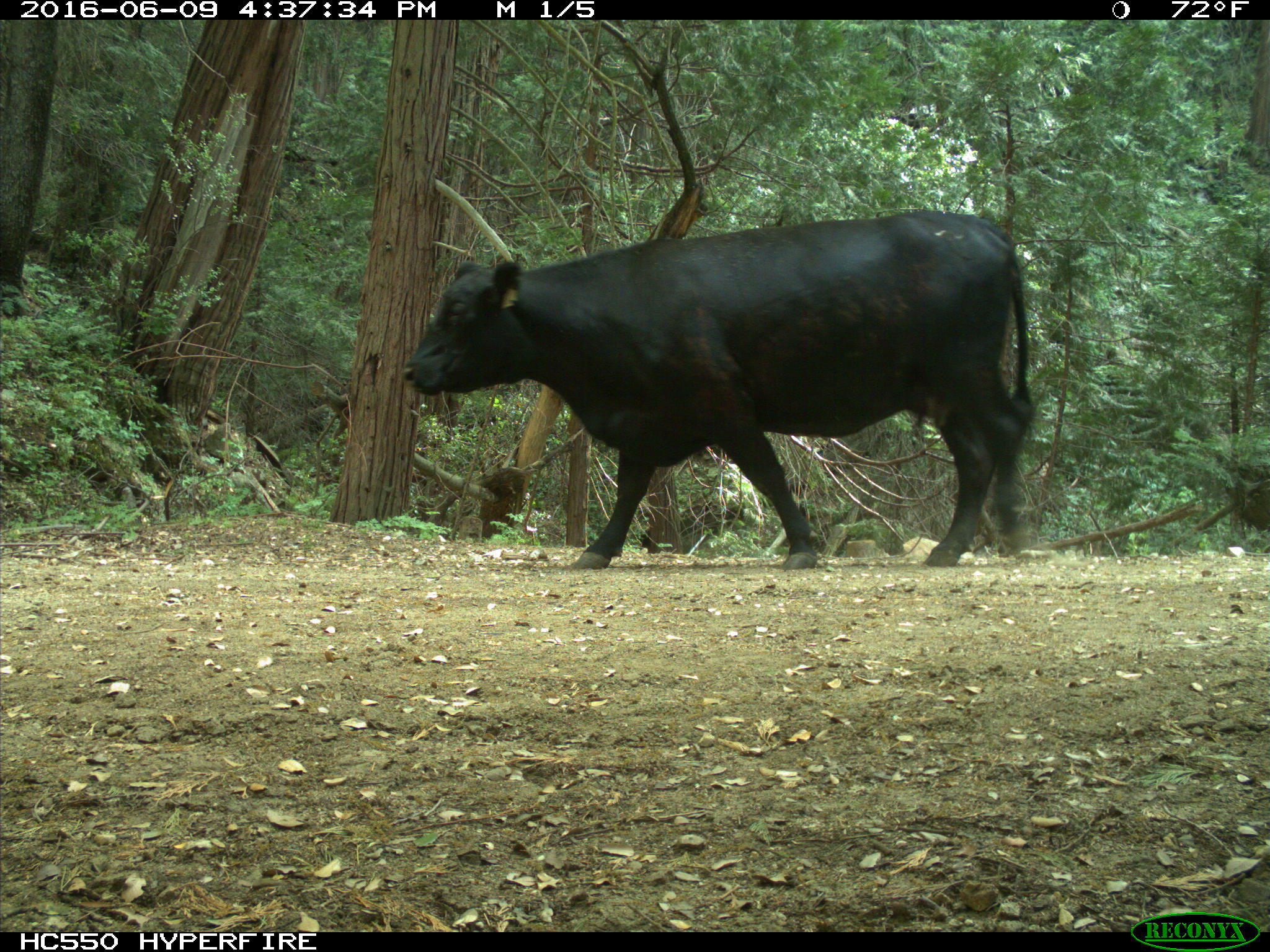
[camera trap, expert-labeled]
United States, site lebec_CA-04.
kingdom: Animalia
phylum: Chordata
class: Mammalia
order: Artiodactyla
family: Bovidae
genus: Bos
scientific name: Bos taurus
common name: domestic cow